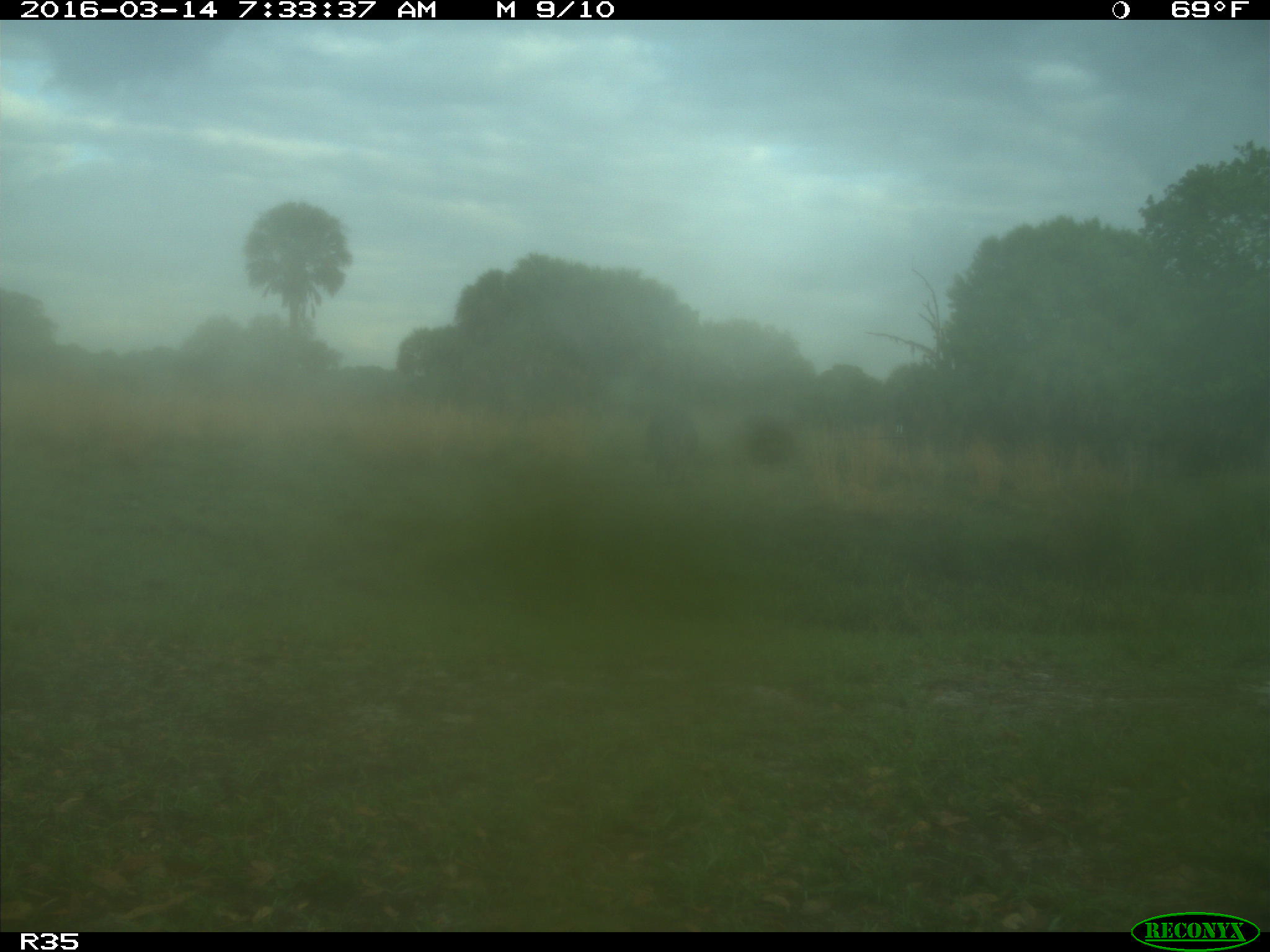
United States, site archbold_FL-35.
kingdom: Animalia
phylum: Chordata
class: Mammalia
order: Artiodactyla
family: Bovidae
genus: Bos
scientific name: Bos taurus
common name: domestic cow